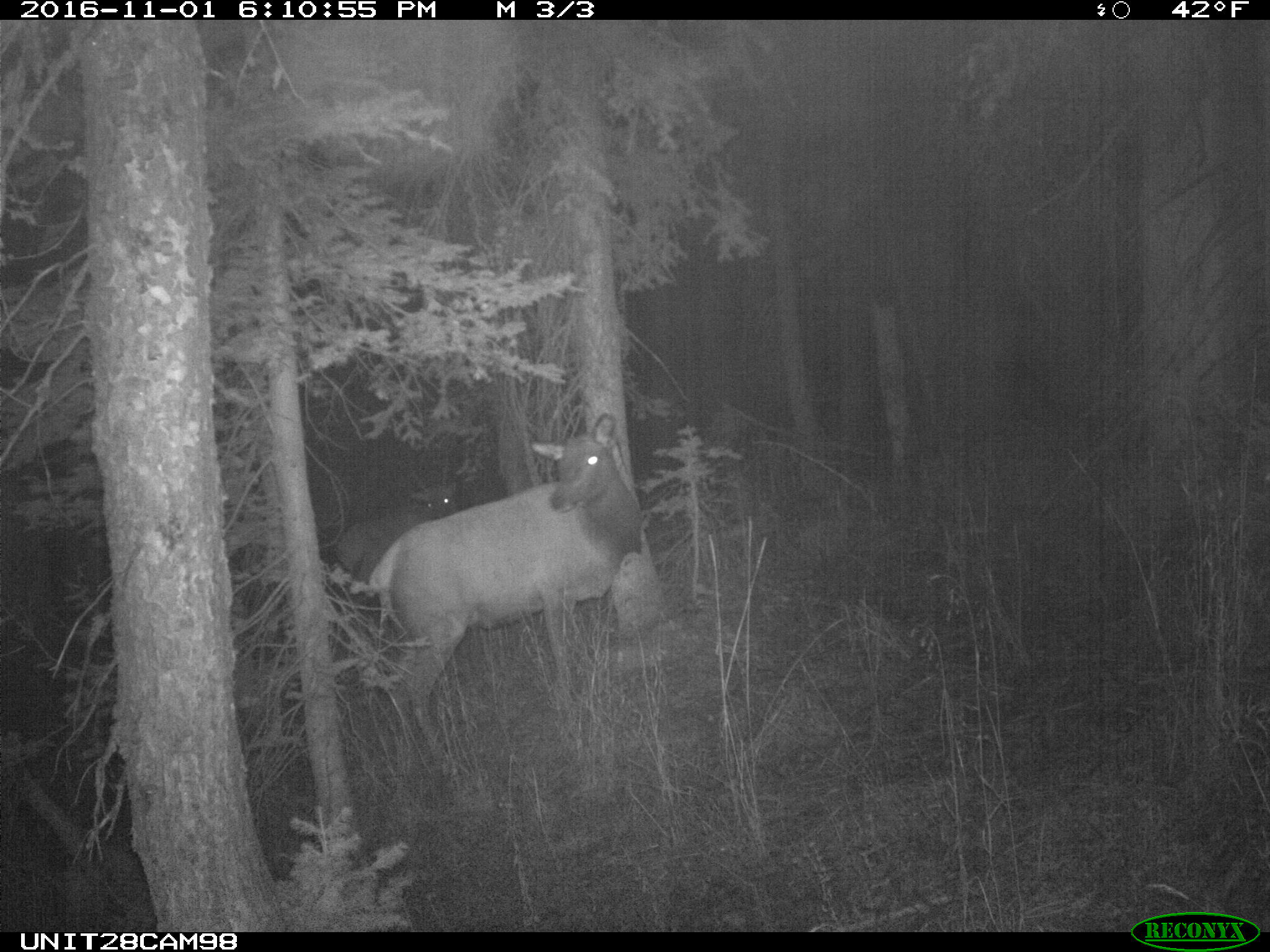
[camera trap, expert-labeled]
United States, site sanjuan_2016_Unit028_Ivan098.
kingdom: Animalia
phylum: Chordata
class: Mammalia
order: Artiodactyla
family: Cervidae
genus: Cervus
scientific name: Cervus elaphus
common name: red deer